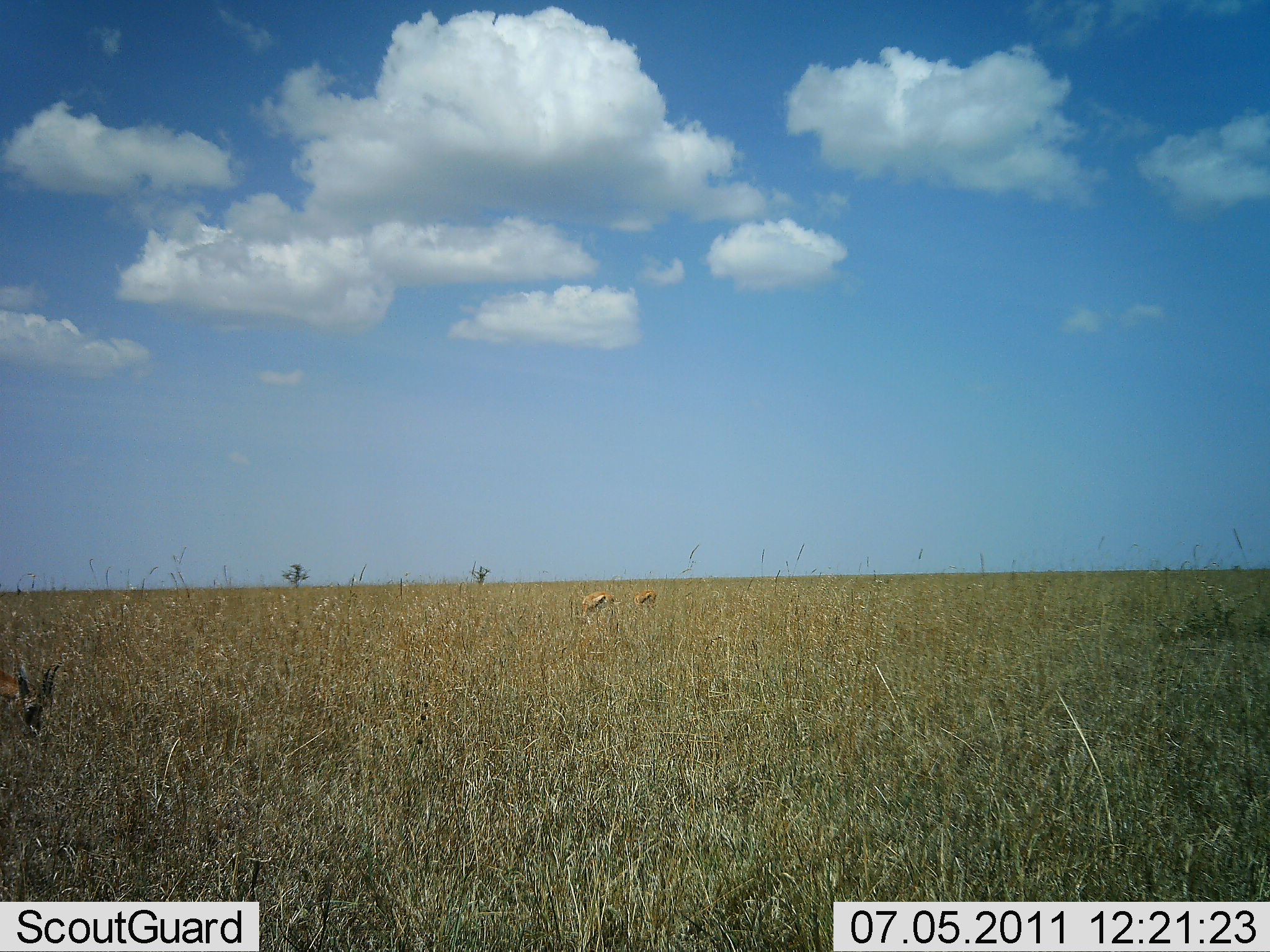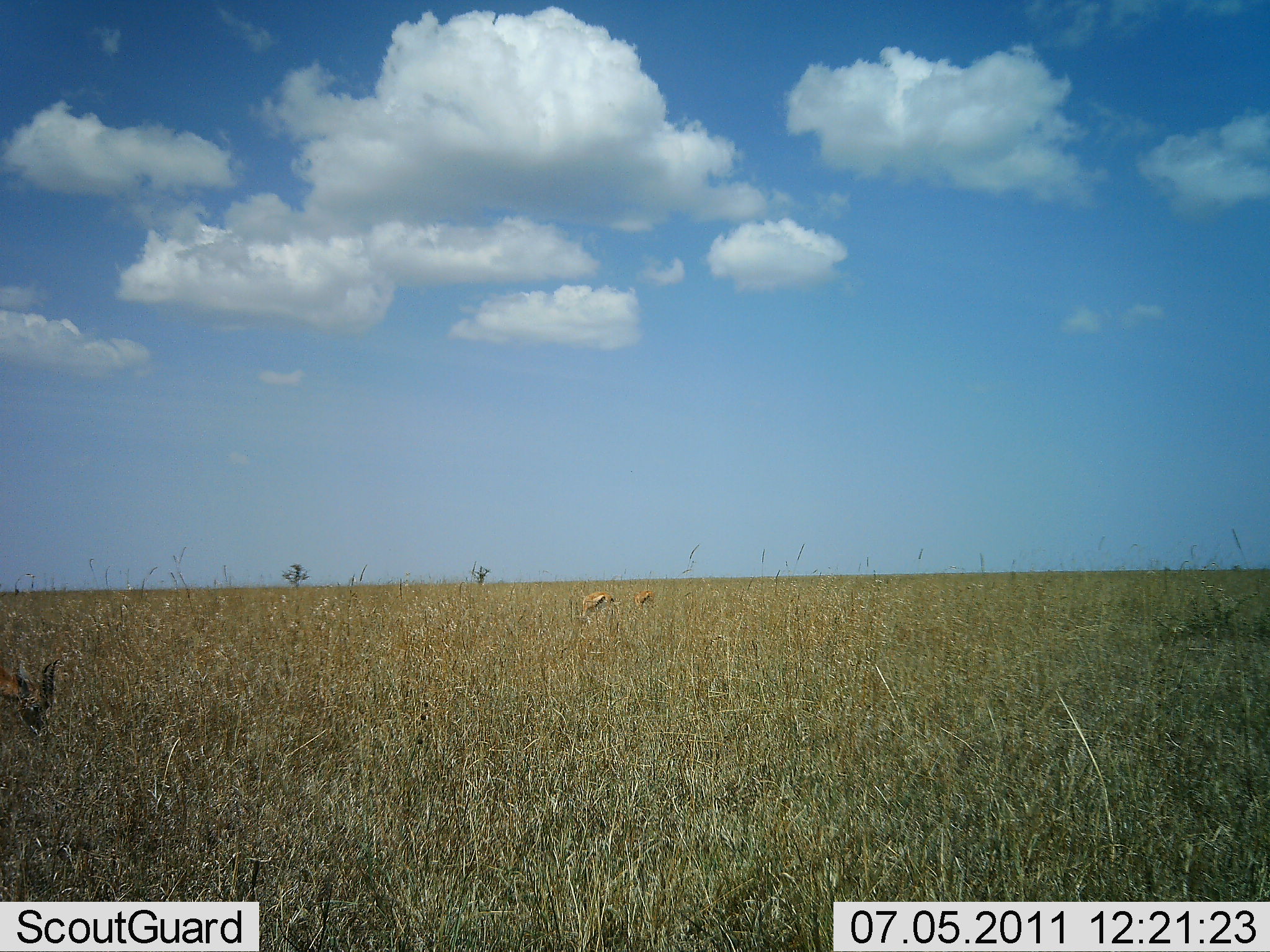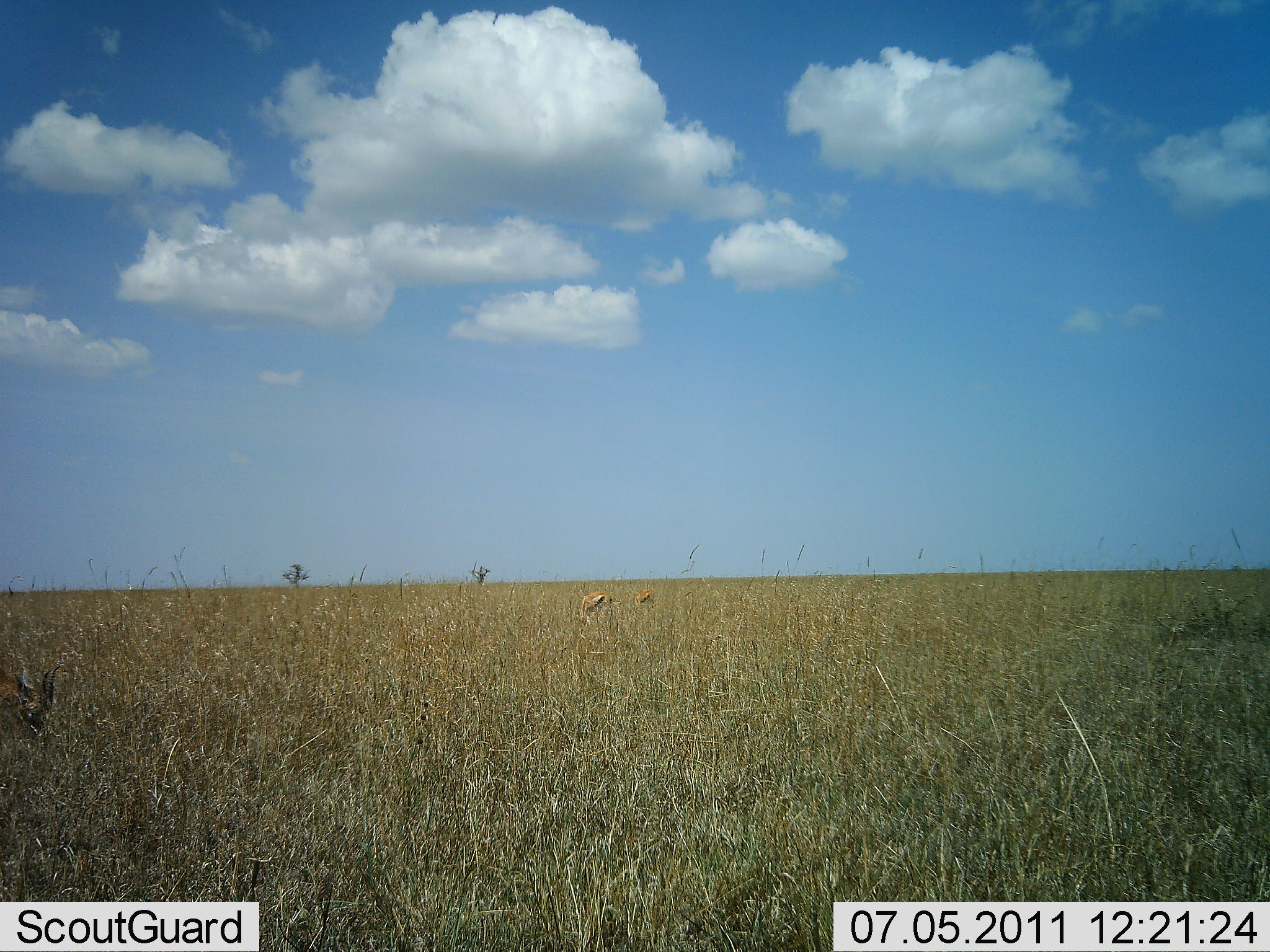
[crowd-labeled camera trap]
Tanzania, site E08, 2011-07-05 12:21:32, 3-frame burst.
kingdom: Animalia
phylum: Chordata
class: Mammalia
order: Artiodactyla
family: Bovidae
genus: Eudorcas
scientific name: Eudorcas thomsonii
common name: thomson's gazelle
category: gazellethomsons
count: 3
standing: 29%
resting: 0%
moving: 0%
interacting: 0%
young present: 0%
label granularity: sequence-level